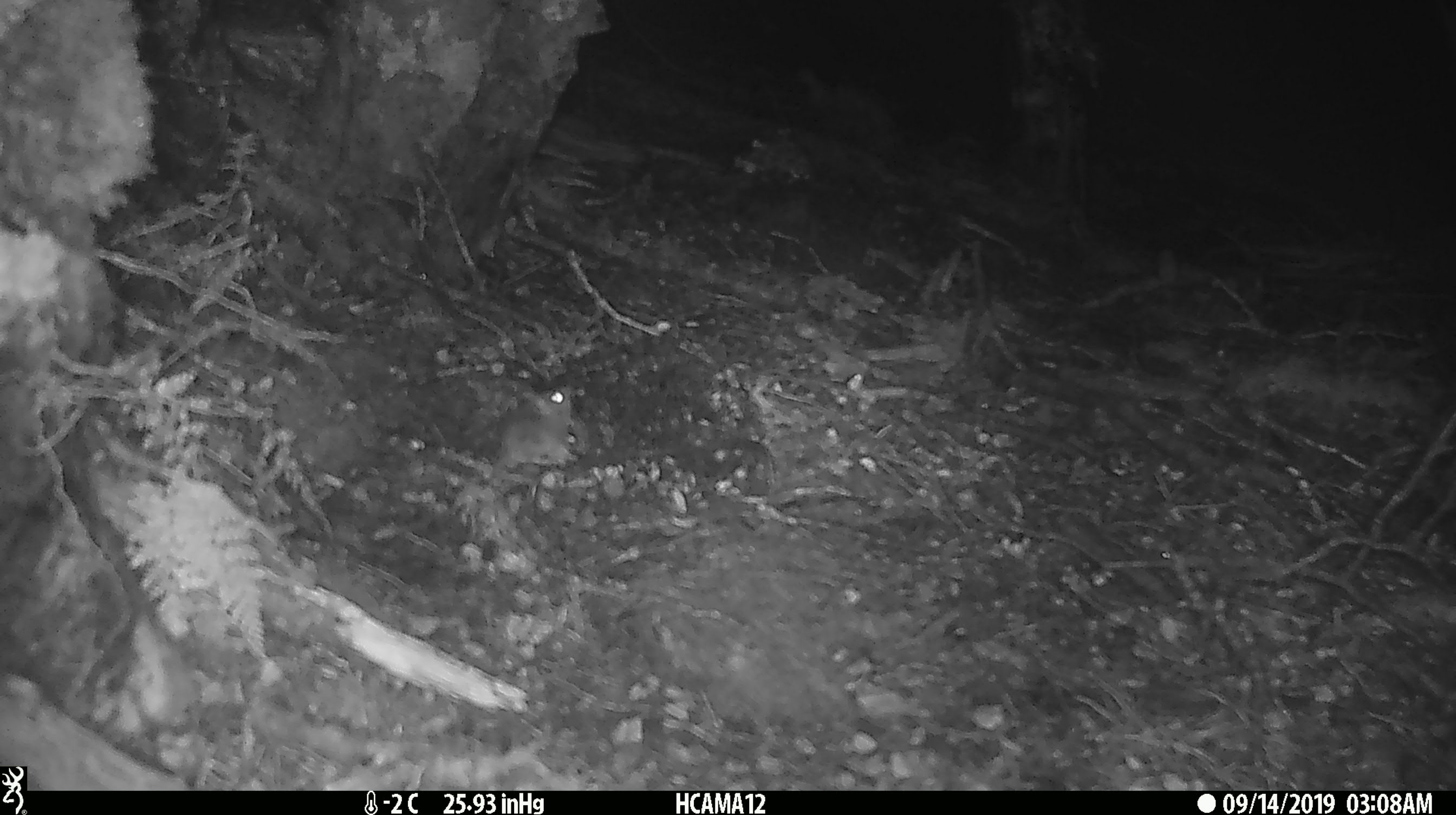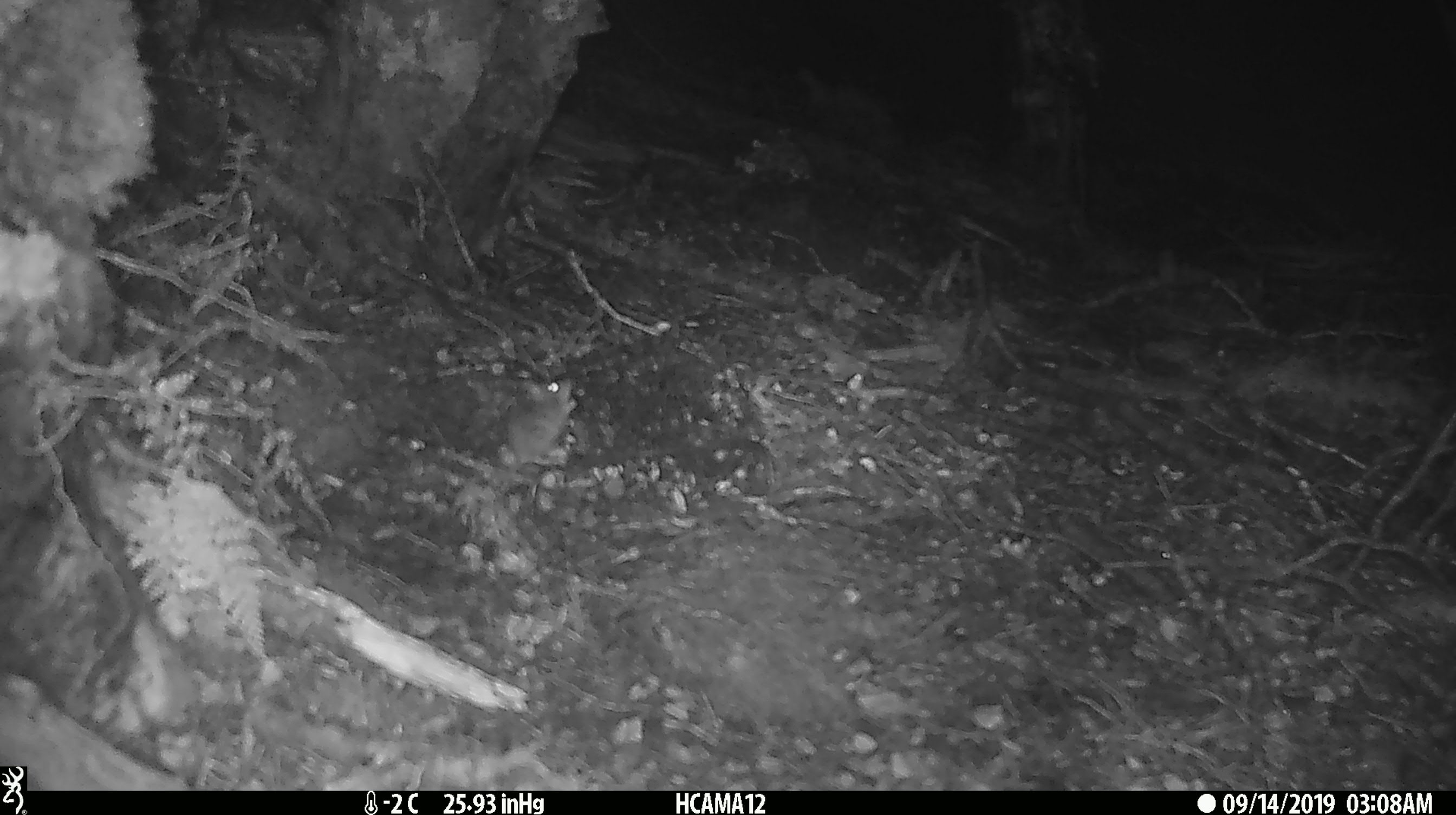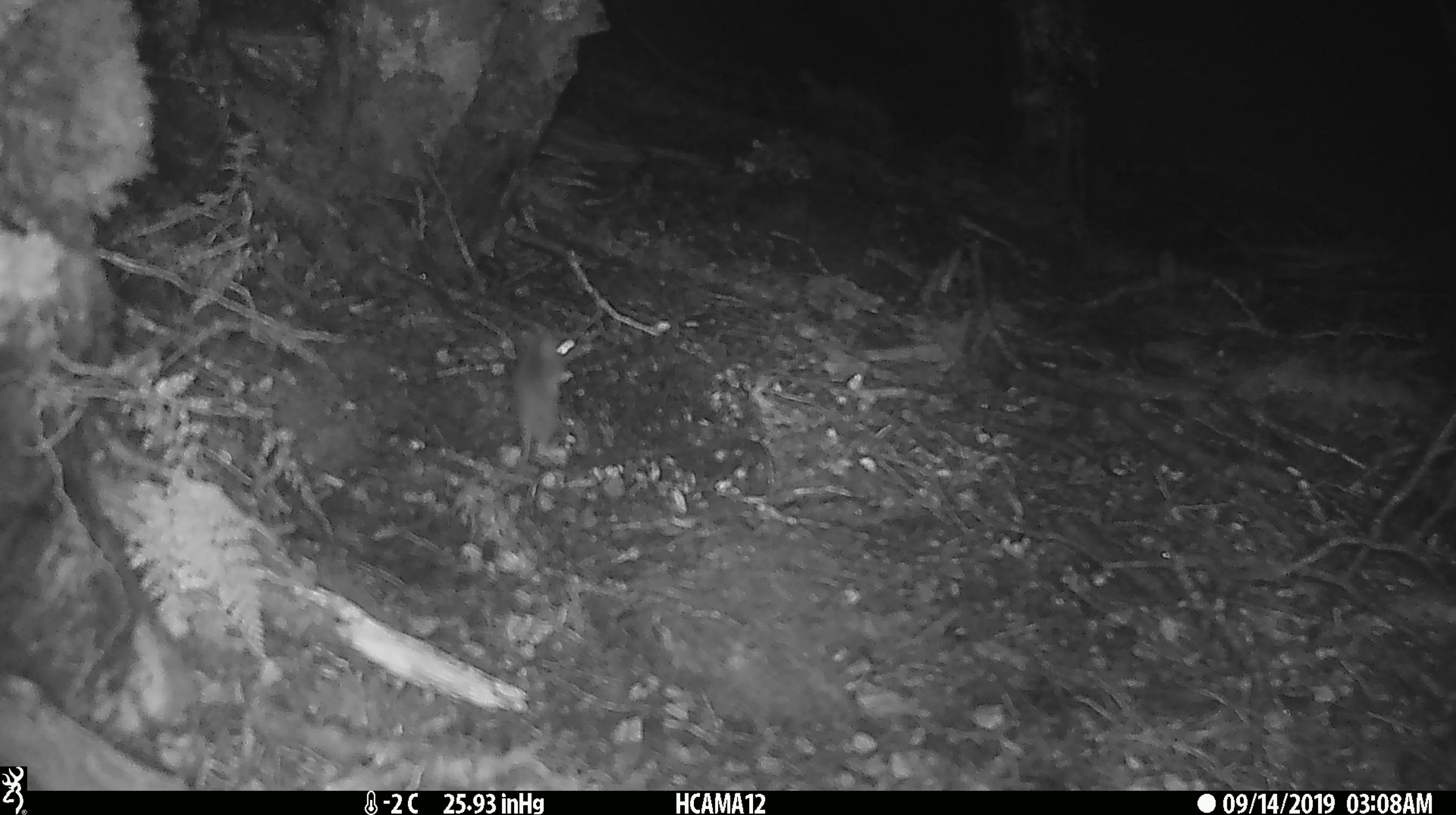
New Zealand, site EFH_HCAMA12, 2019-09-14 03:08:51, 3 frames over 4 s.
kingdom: Animalia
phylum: Chordata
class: Mammalia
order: Rodentia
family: Muridae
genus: Mus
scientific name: Mus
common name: mouse